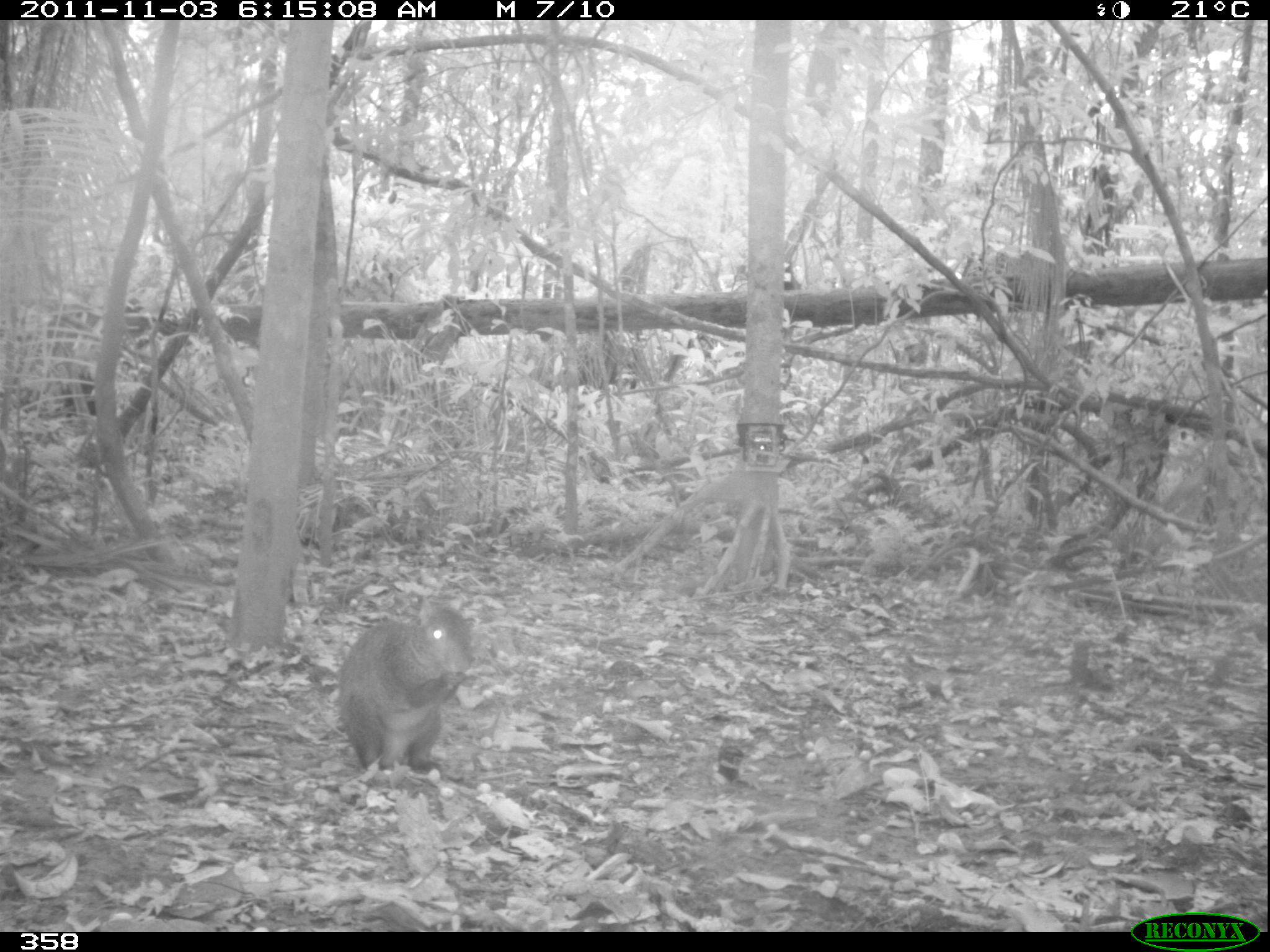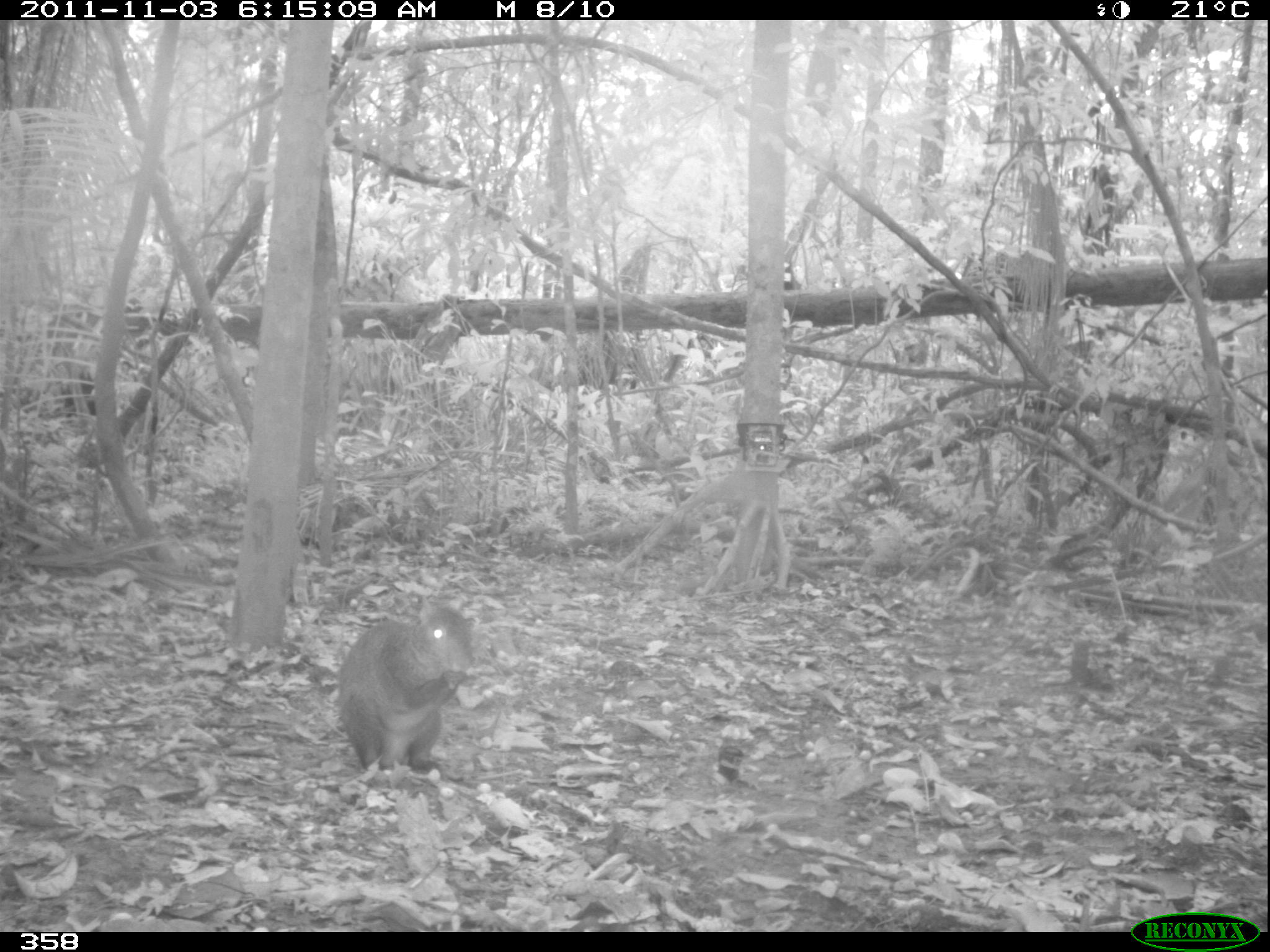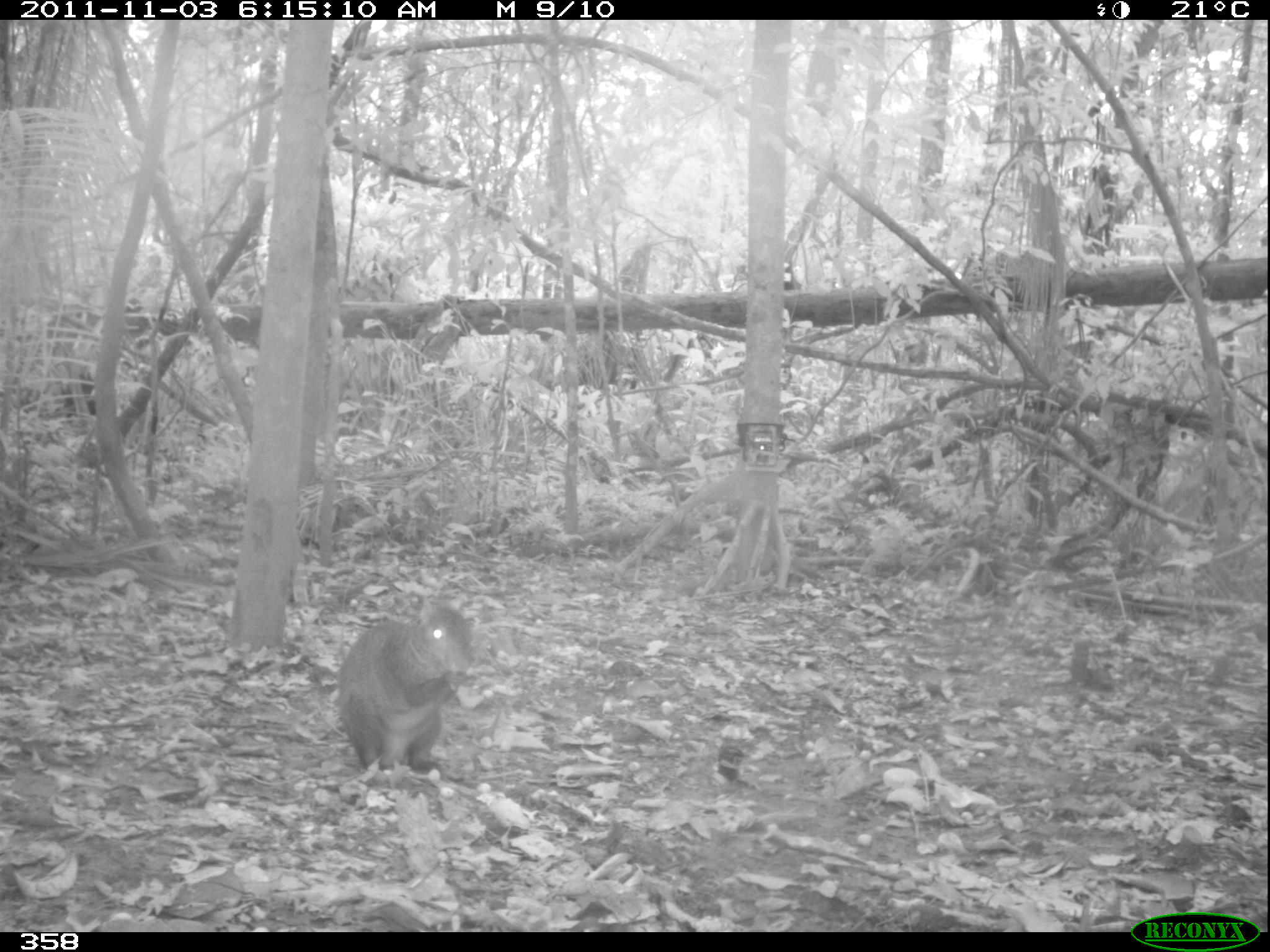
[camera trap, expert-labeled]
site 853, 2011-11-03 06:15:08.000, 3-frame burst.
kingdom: Animalia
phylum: Chordata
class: Mammalia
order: Rodentia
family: Dasyproctidae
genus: Dasyprocta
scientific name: Dasyprocta punctata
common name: central american agouti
Dasyprocta punctata (central american agouti).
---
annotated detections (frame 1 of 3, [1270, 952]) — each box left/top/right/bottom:
dasyprocta punctata: 333/596/476/775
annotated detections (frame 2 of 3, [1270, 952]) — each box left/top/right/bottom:
dasyprocta punctata: 333/596/475/775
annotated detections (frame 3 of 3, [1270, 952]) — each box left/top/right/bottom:
dasyprocta punctata: 333/596/475/775